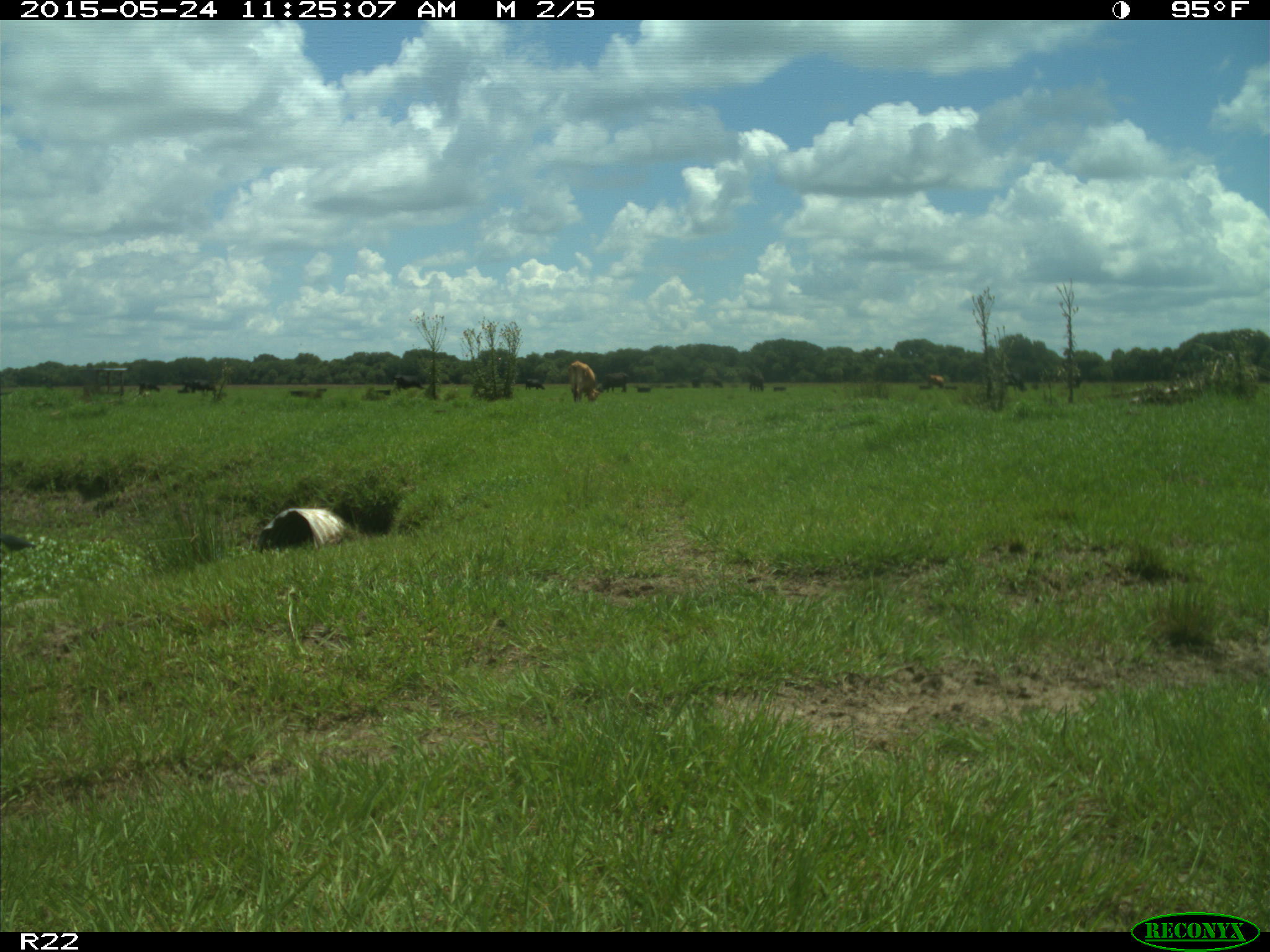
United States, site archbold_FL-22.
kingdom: Animalia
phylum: Chordata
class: Mammalia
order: Artiodactyla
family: Suidae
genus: Sus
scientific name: Sus scrofa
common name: wild boar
Sus scrofa (wild boar).